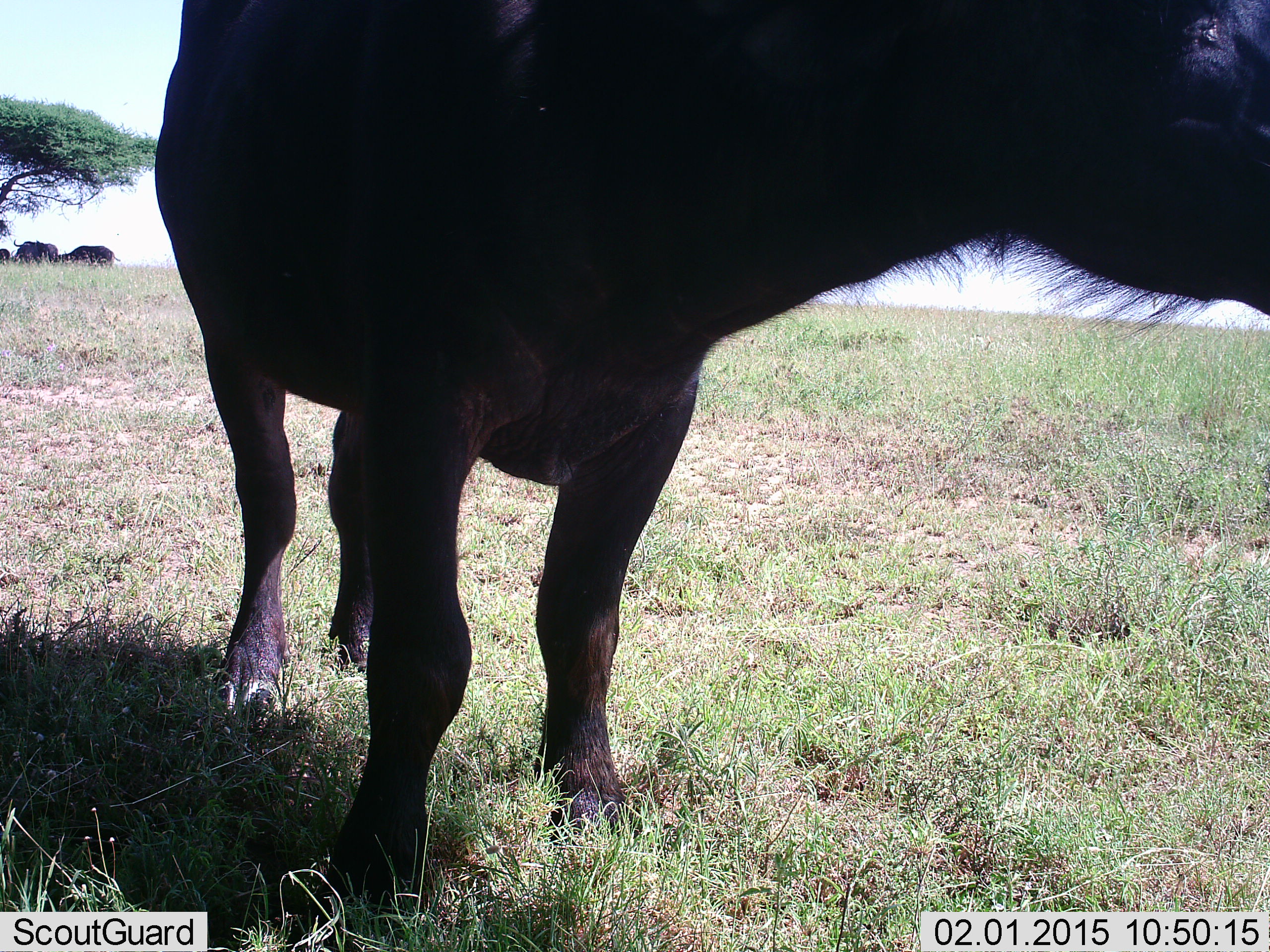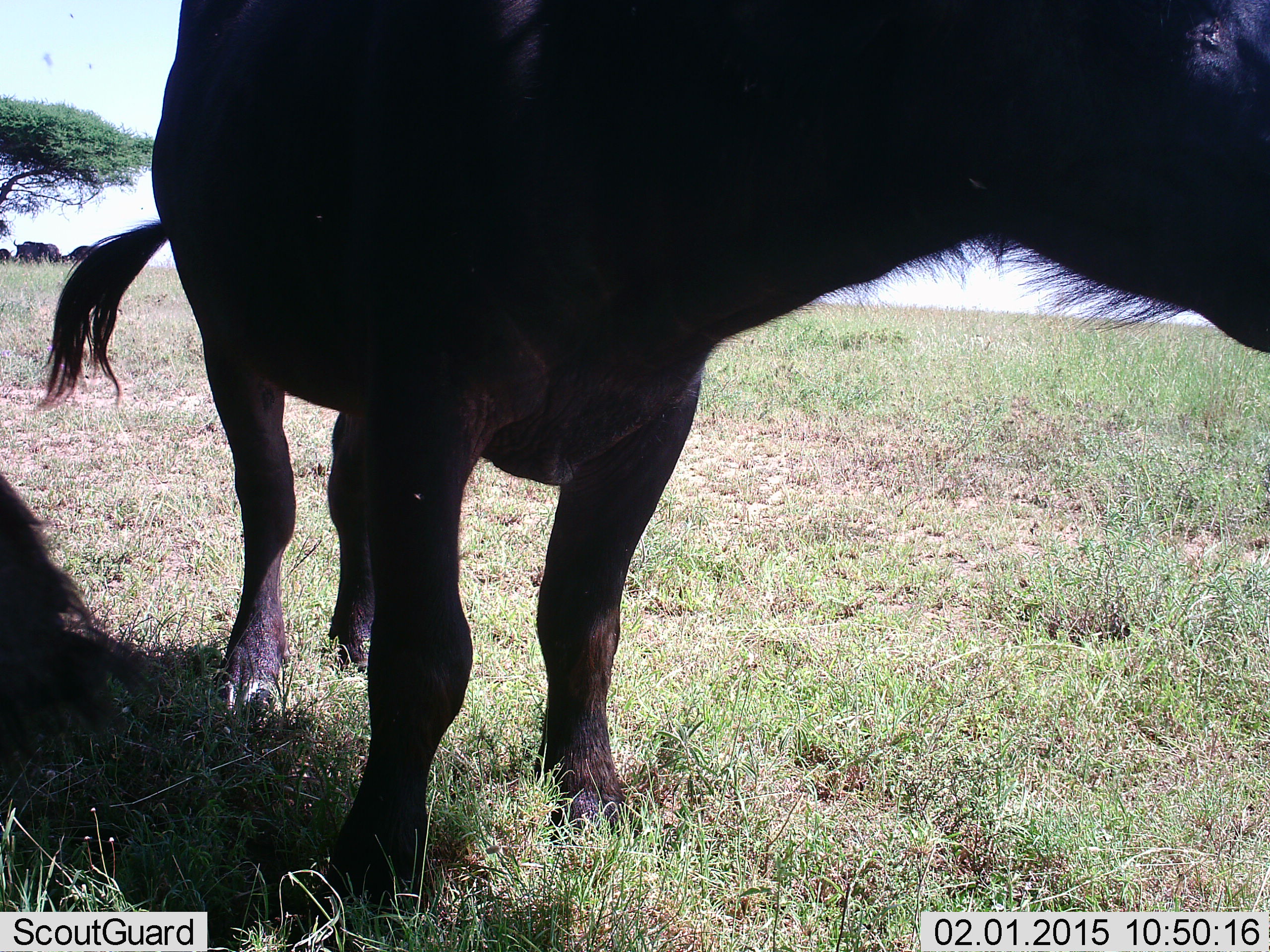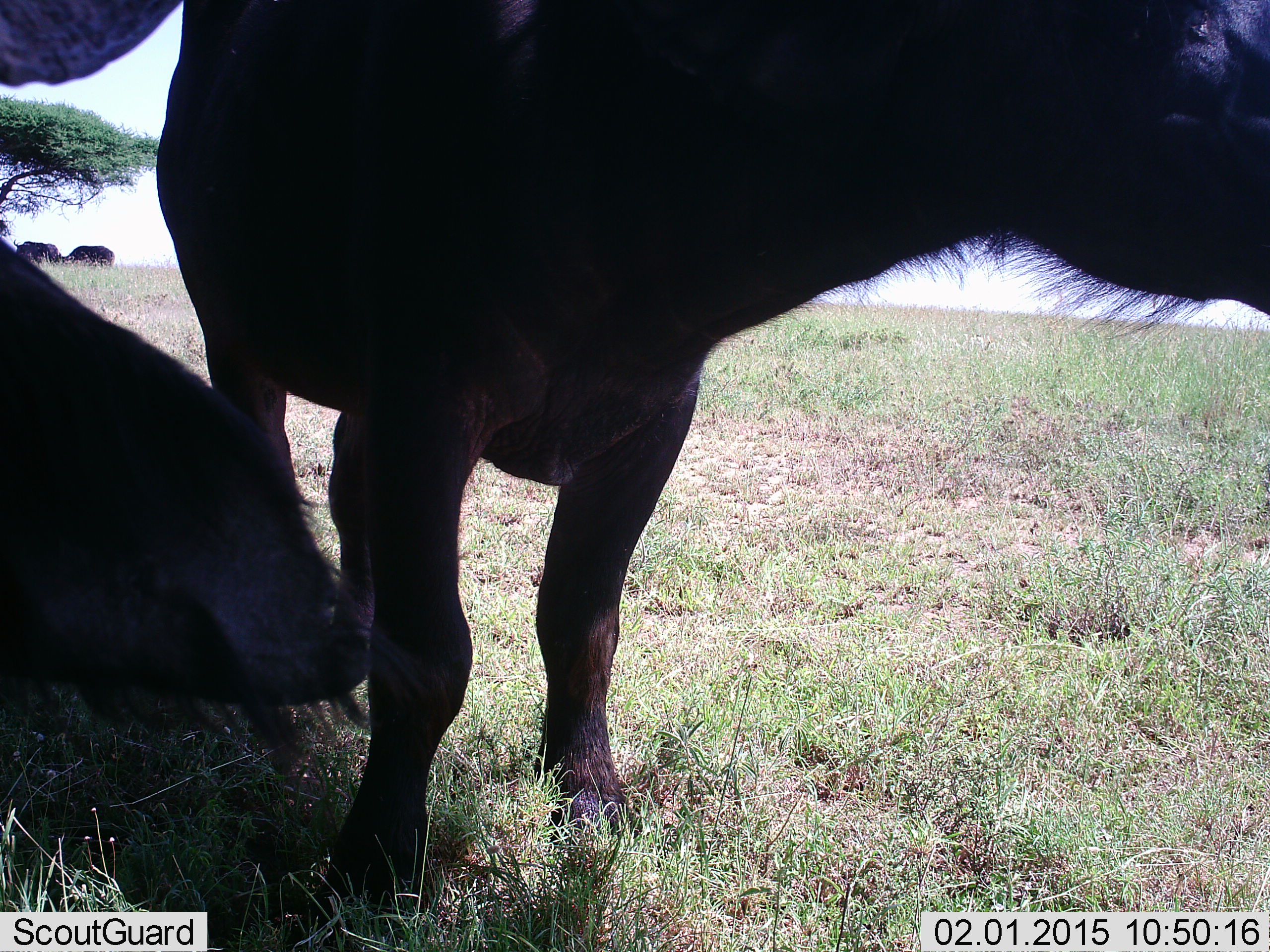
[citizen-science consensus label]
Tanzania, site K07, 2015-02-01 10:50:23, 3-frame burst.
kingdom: Animalia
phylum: Chordata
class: Mammalia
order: Artiodactyla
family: Bovidae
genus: Syncerus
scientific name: Syncerus caffer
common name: cape buffalo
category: buffalo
Buffalo (cape buffalo) (Syncerus caffer), count 4. Behavior (volunteer vote fractions): standing 90%, resting 20%, moving 0%, interacting 0%. Young present (vote fraction): 0%. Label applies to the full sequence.